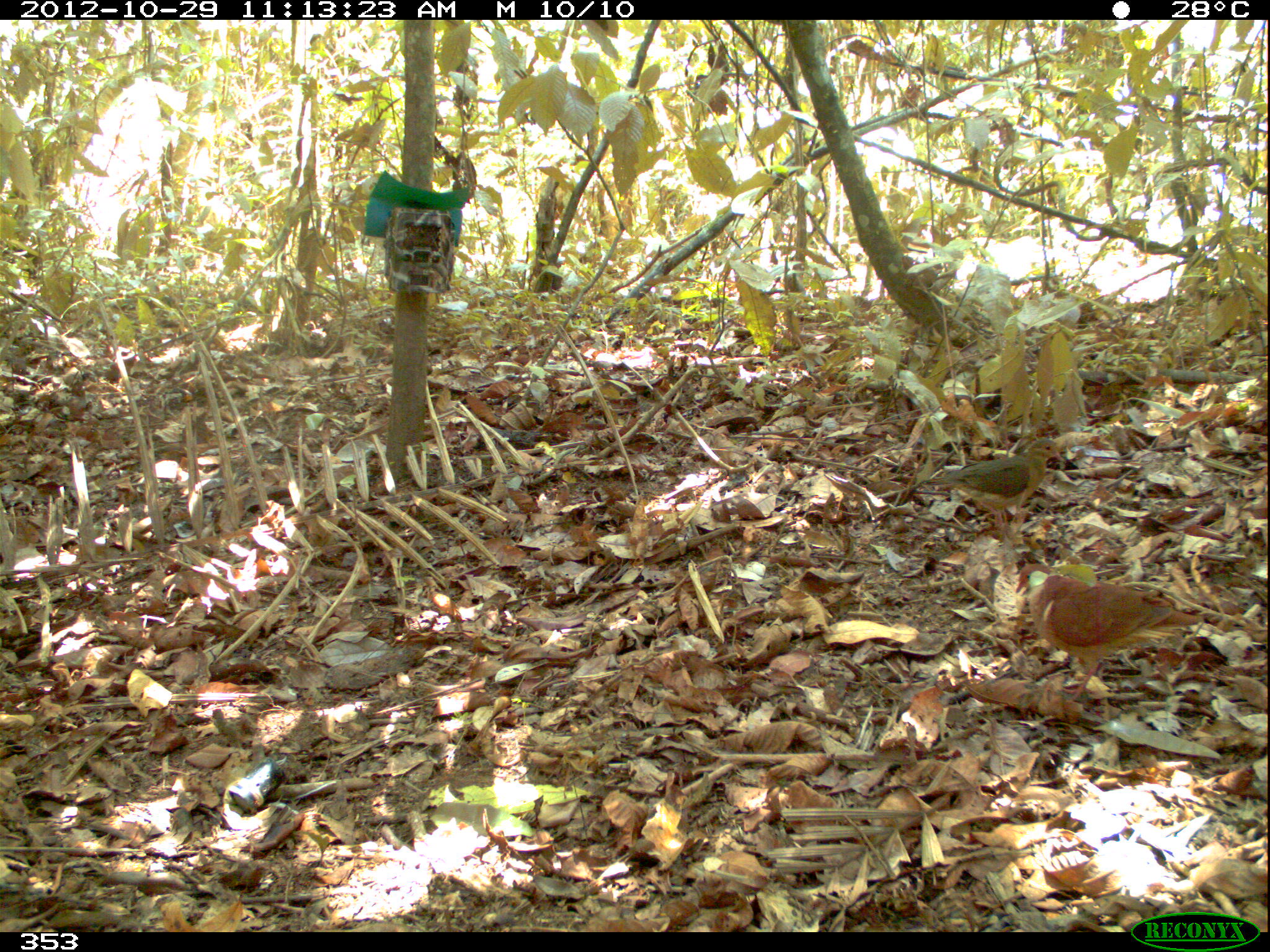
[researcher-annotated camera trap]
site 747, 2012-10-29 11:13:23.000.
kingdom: Animalia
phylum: Chordata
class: Aves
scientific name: Aves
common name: bird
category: unknown bird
Unknown bird (bird) (Aves).